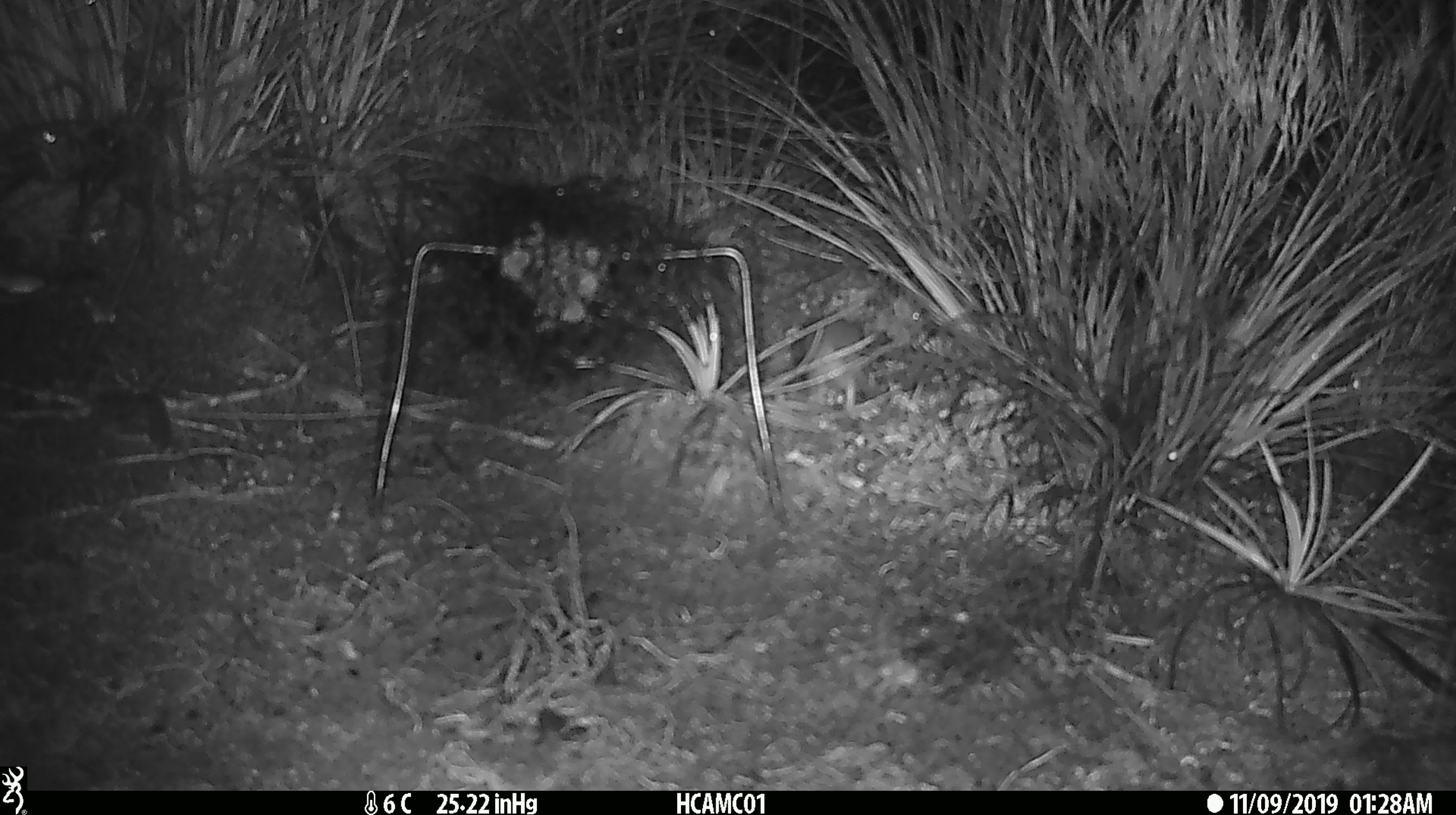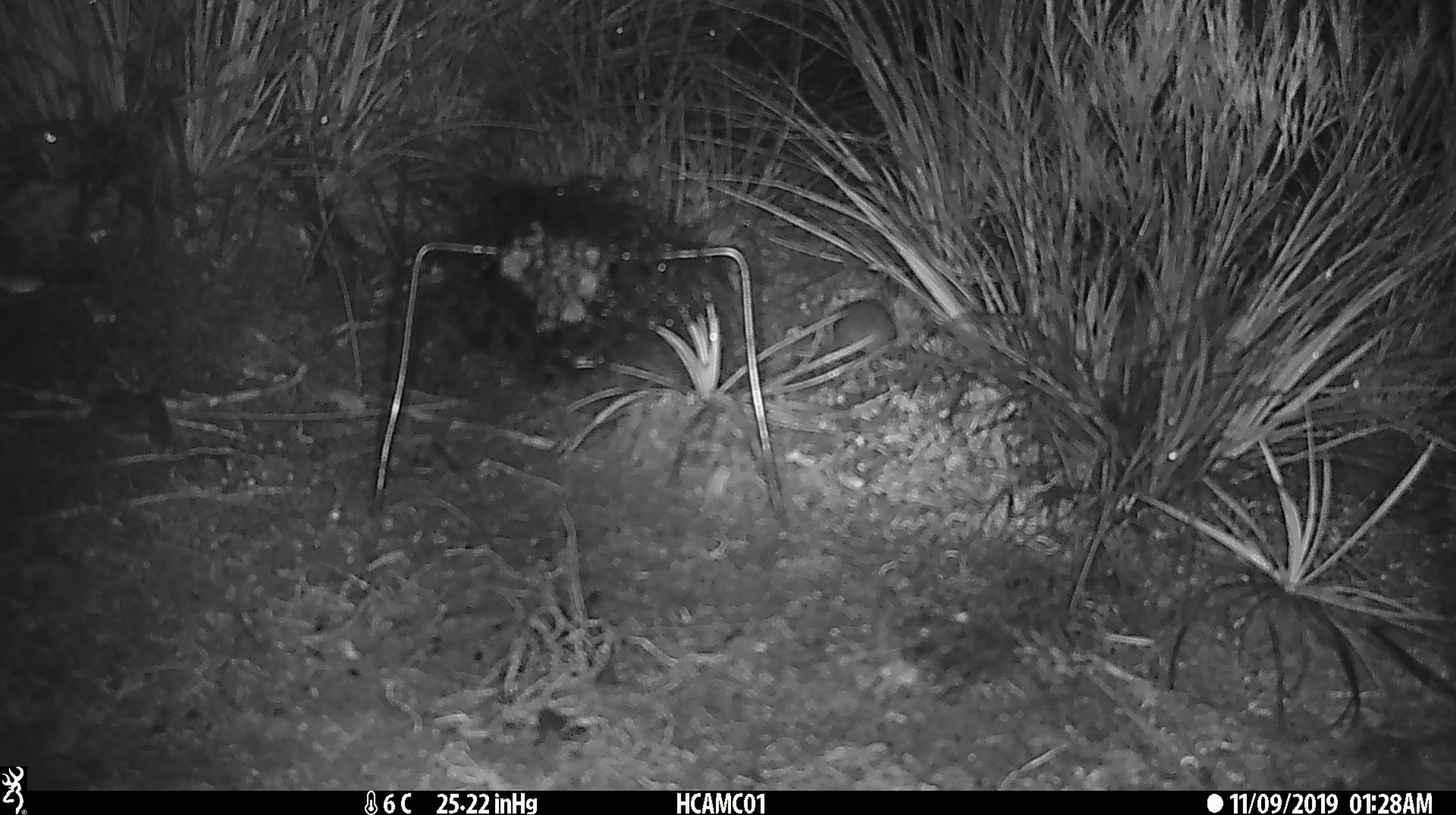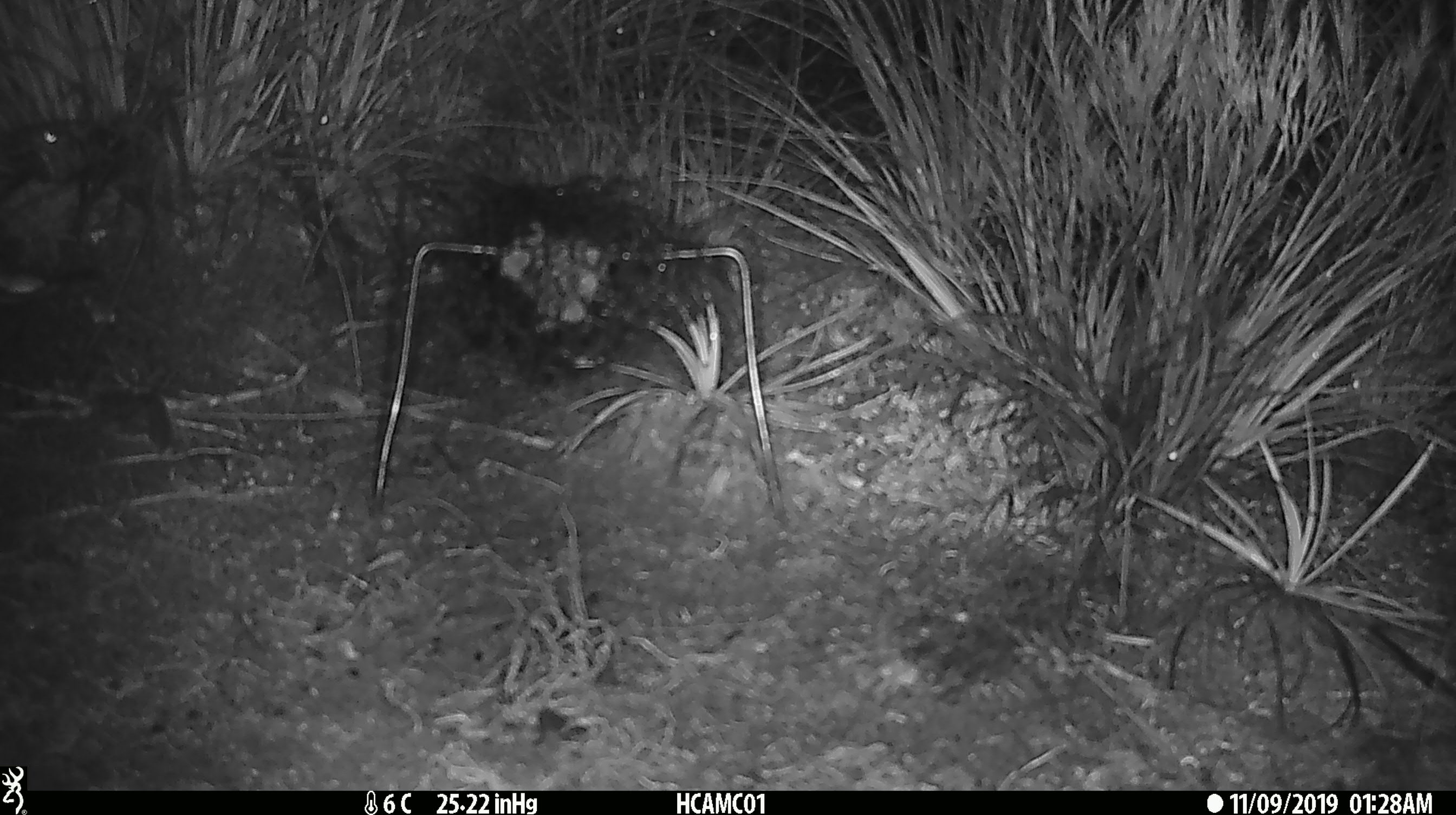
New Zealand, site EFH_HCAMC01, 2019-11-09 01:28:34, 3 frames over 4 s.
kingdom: Animalia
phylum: Chordata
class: Mammalia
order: Rodentia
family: Muridae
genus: Mus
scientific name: Mus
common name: mouse